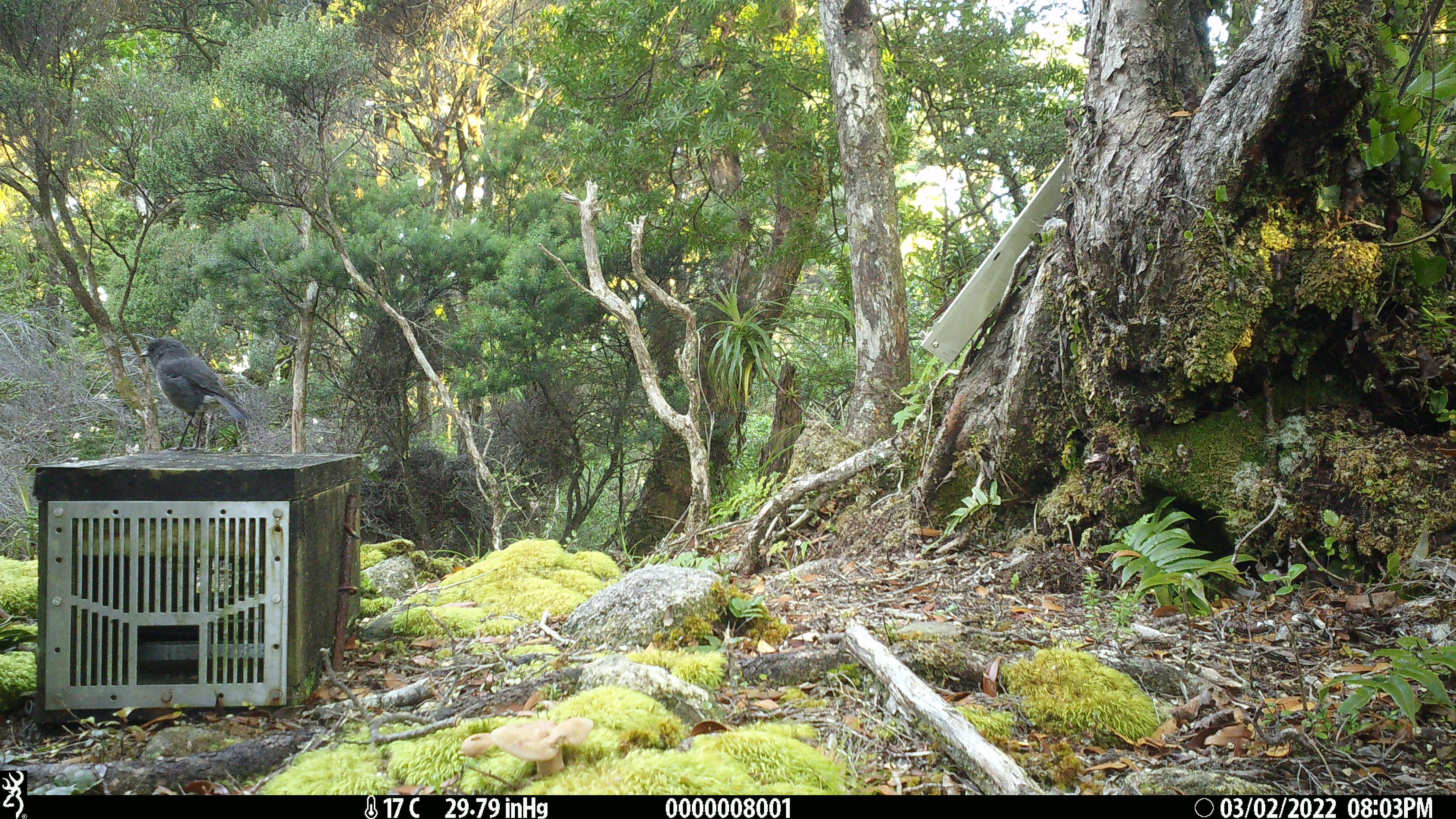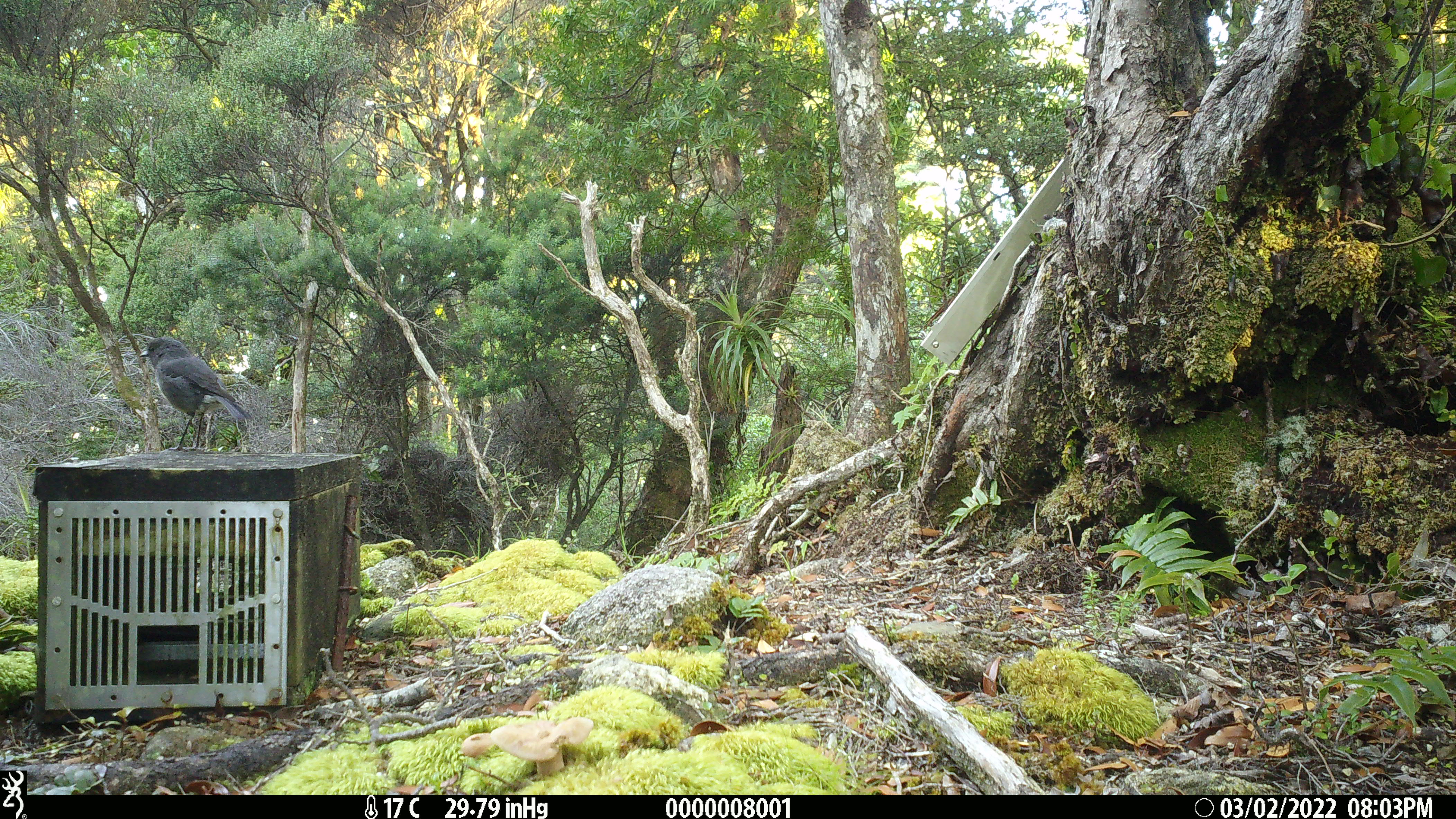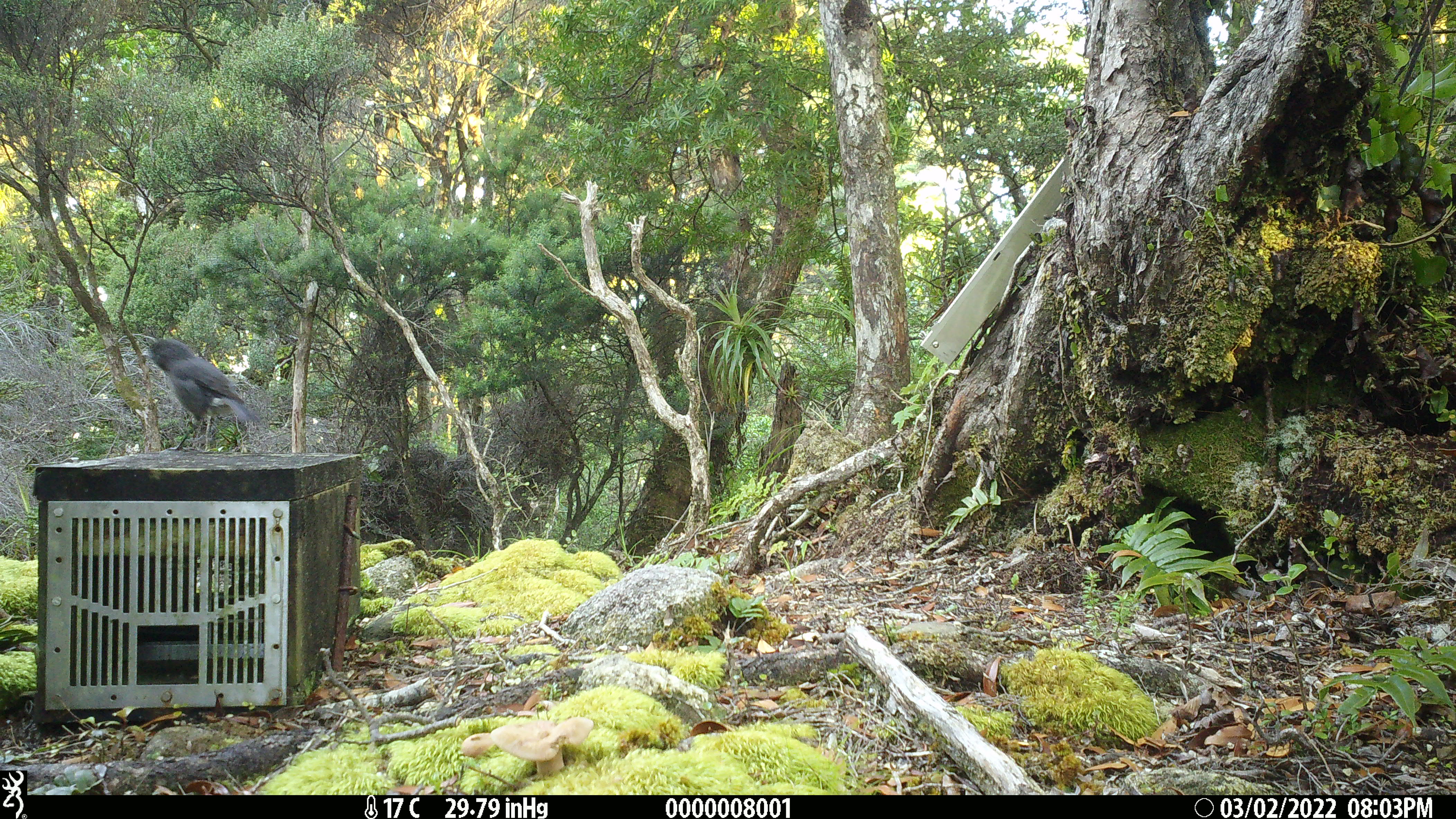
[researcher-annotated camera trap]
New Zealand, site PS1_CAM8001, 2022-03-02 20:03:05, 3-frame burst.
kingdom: Animalia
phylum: Chordata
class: Aves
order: Passeriformes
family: Petroicidae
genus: Petroica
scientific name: Petroica australis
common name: new zealand robin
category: robin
Robin (new zealand robin) (Petroica australis).